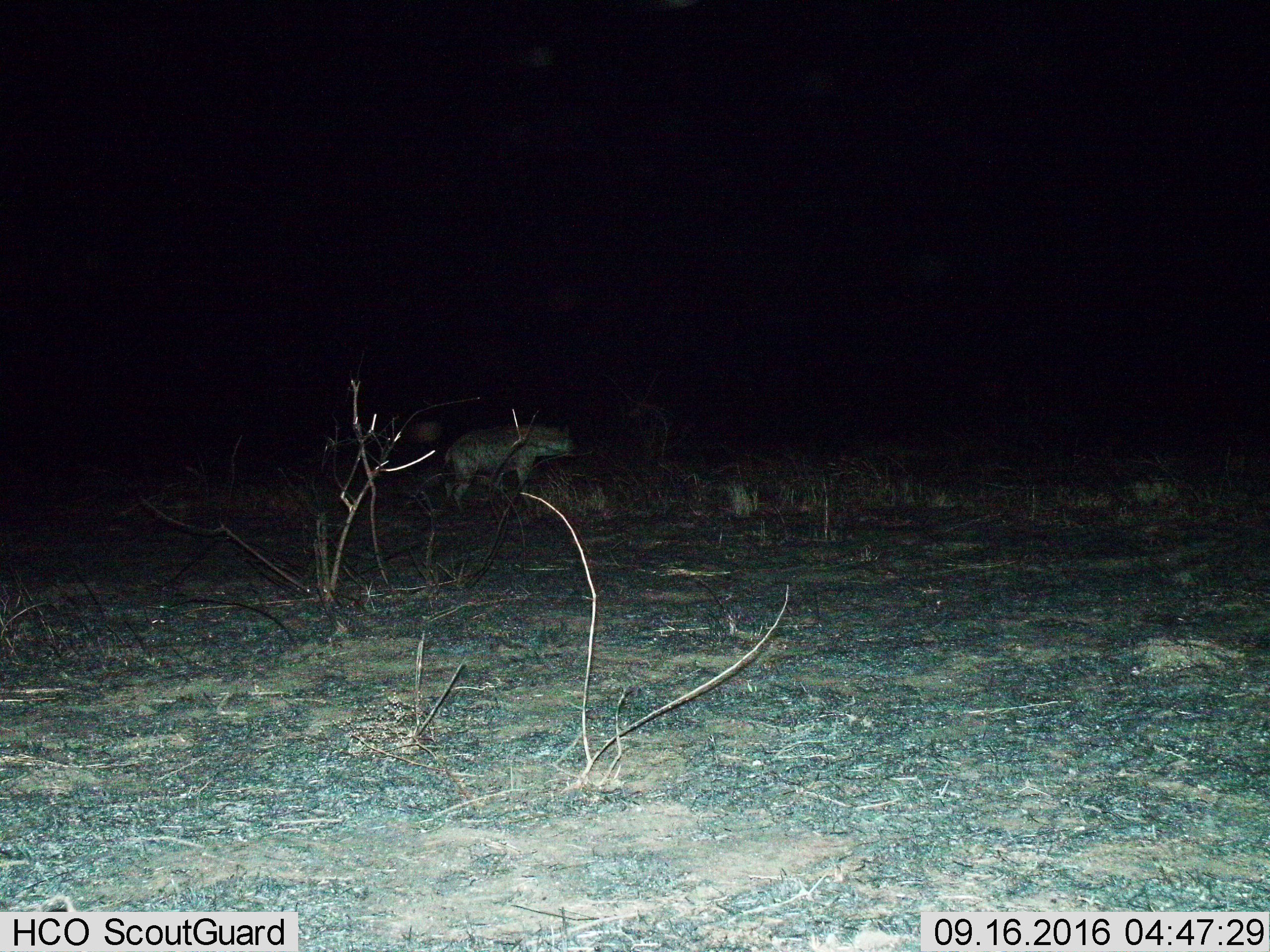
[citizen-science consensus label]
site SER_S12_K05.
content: unidentified animal